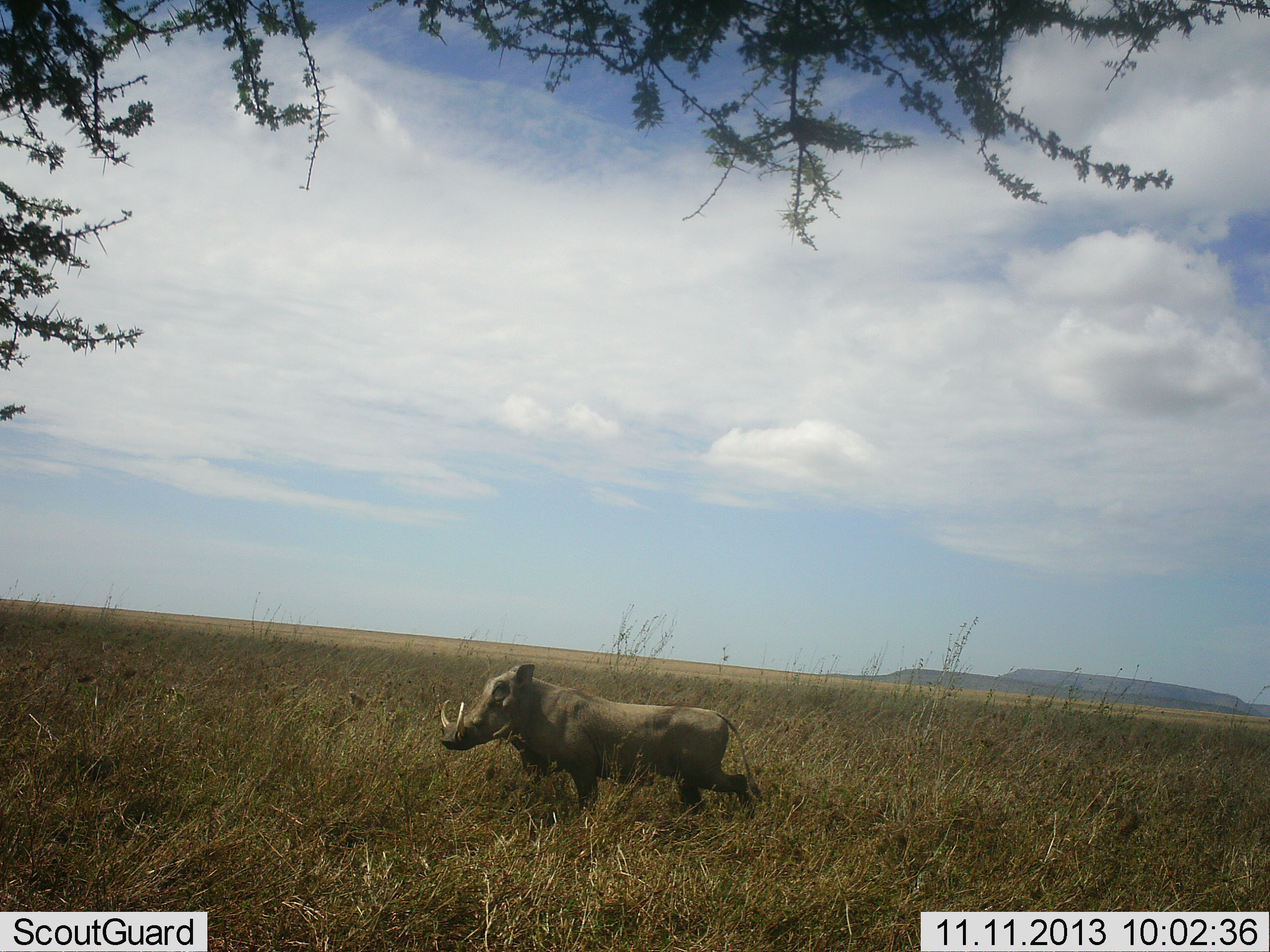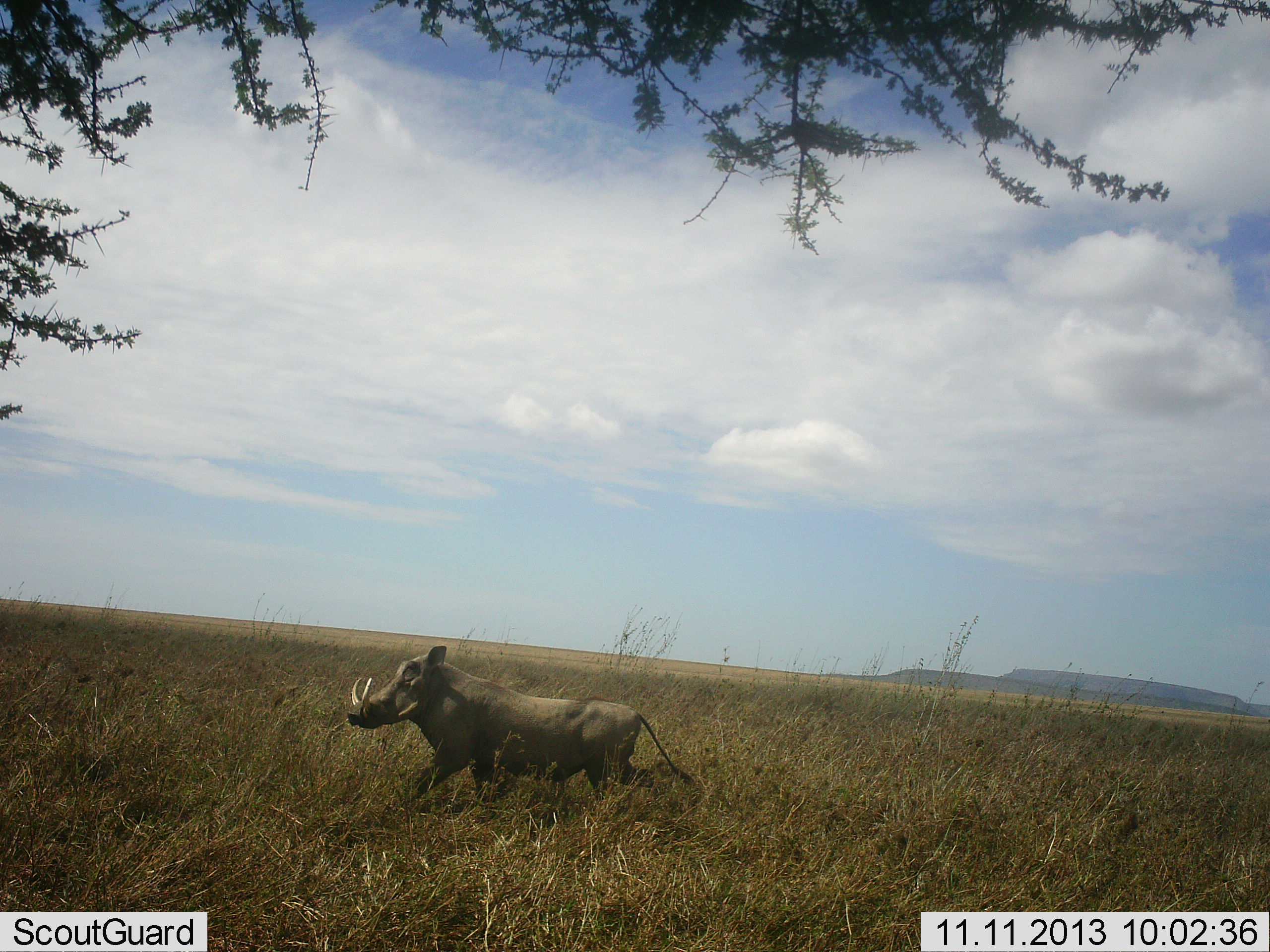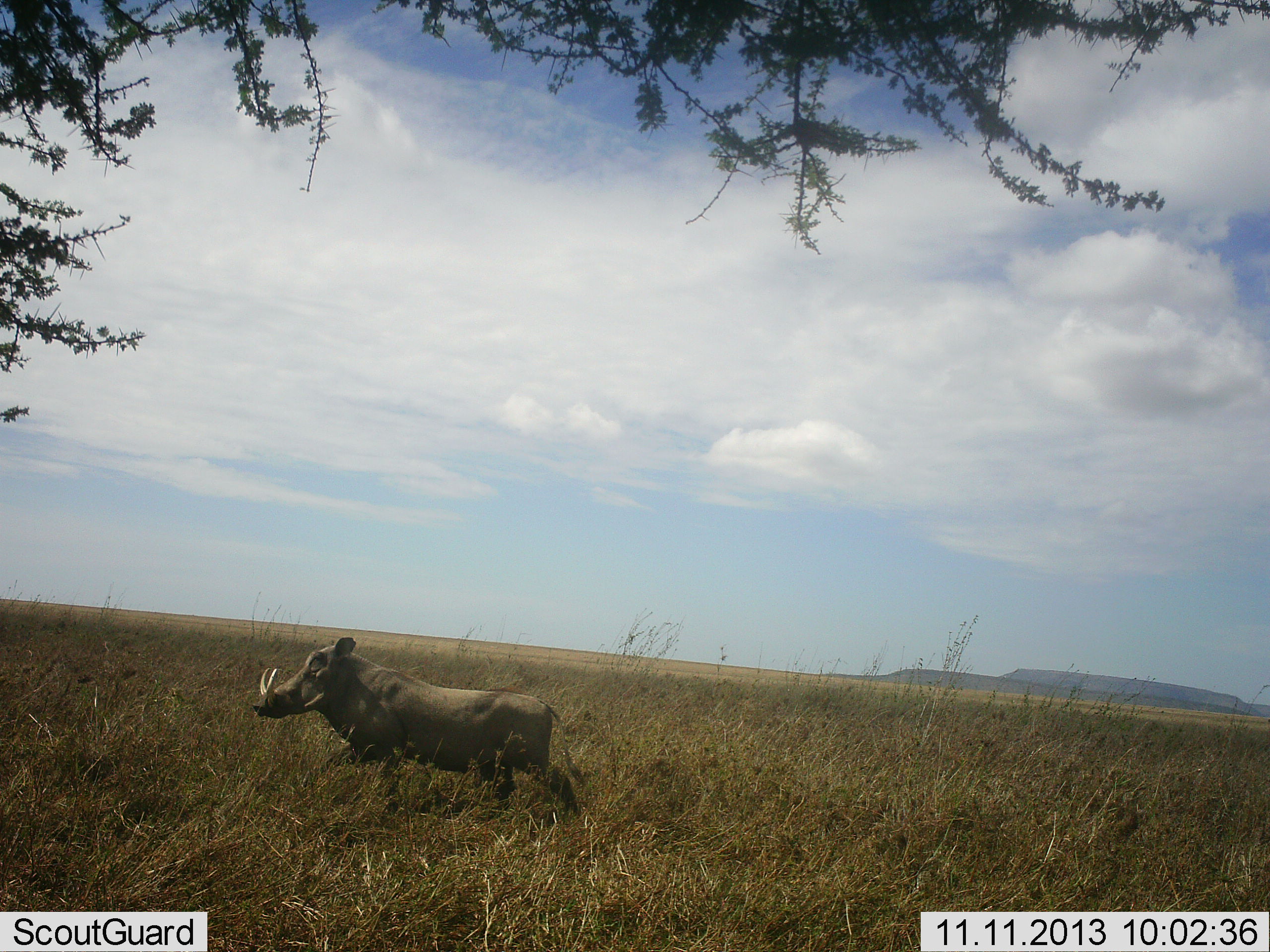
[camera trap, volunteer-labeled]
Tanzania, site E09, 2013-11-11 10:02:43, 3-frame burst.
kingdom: Animalia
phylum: Chordata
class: Mammalia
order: Artiodactyla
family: Suidae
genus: Phacochoerus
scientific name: Phacochoerus africanus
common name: warthog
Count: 1.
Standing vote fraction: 0%.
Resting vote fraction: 0%.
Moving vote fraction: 100%.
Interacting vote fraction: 0%.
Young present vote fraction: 0%.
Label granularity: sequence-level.